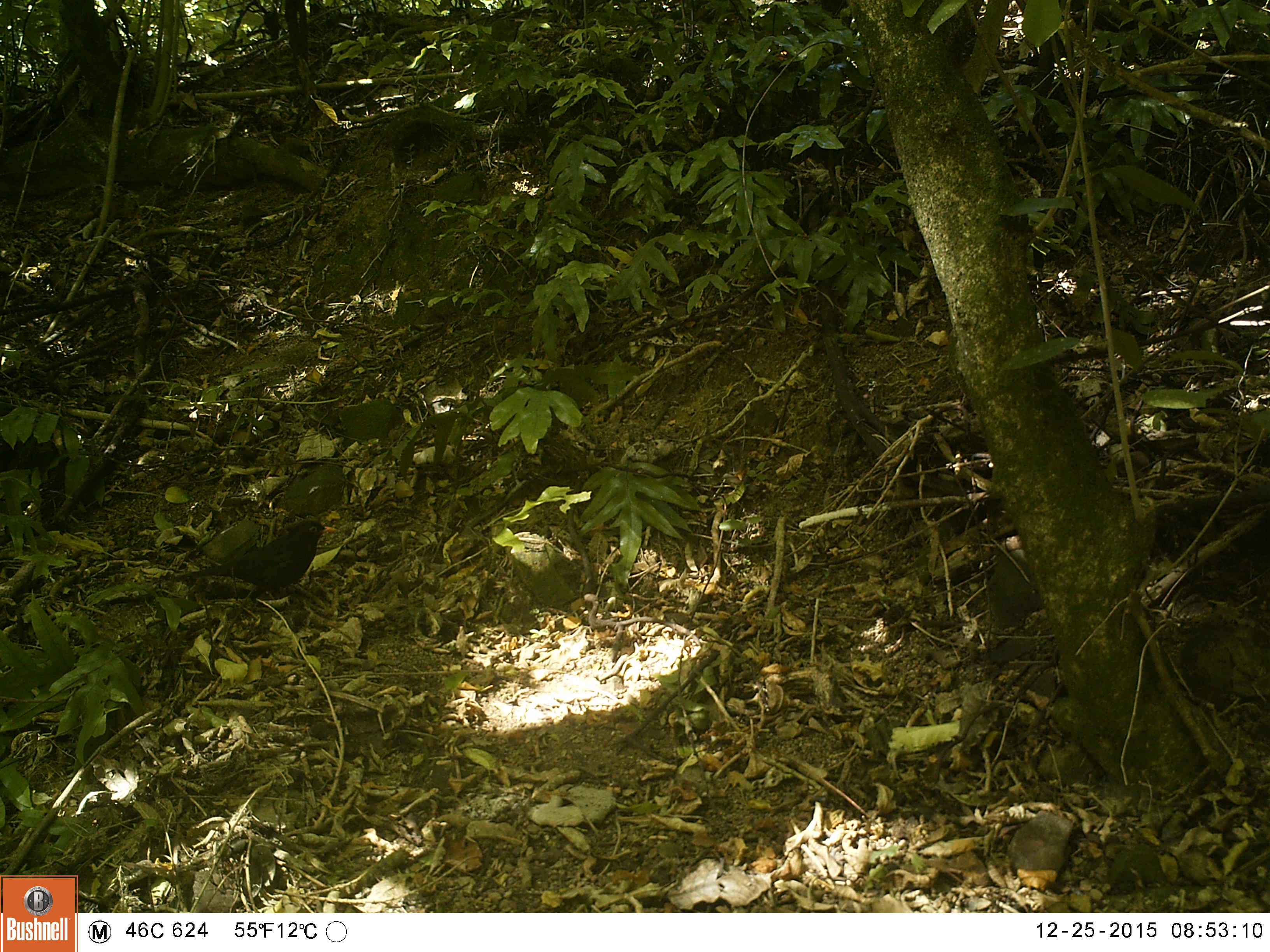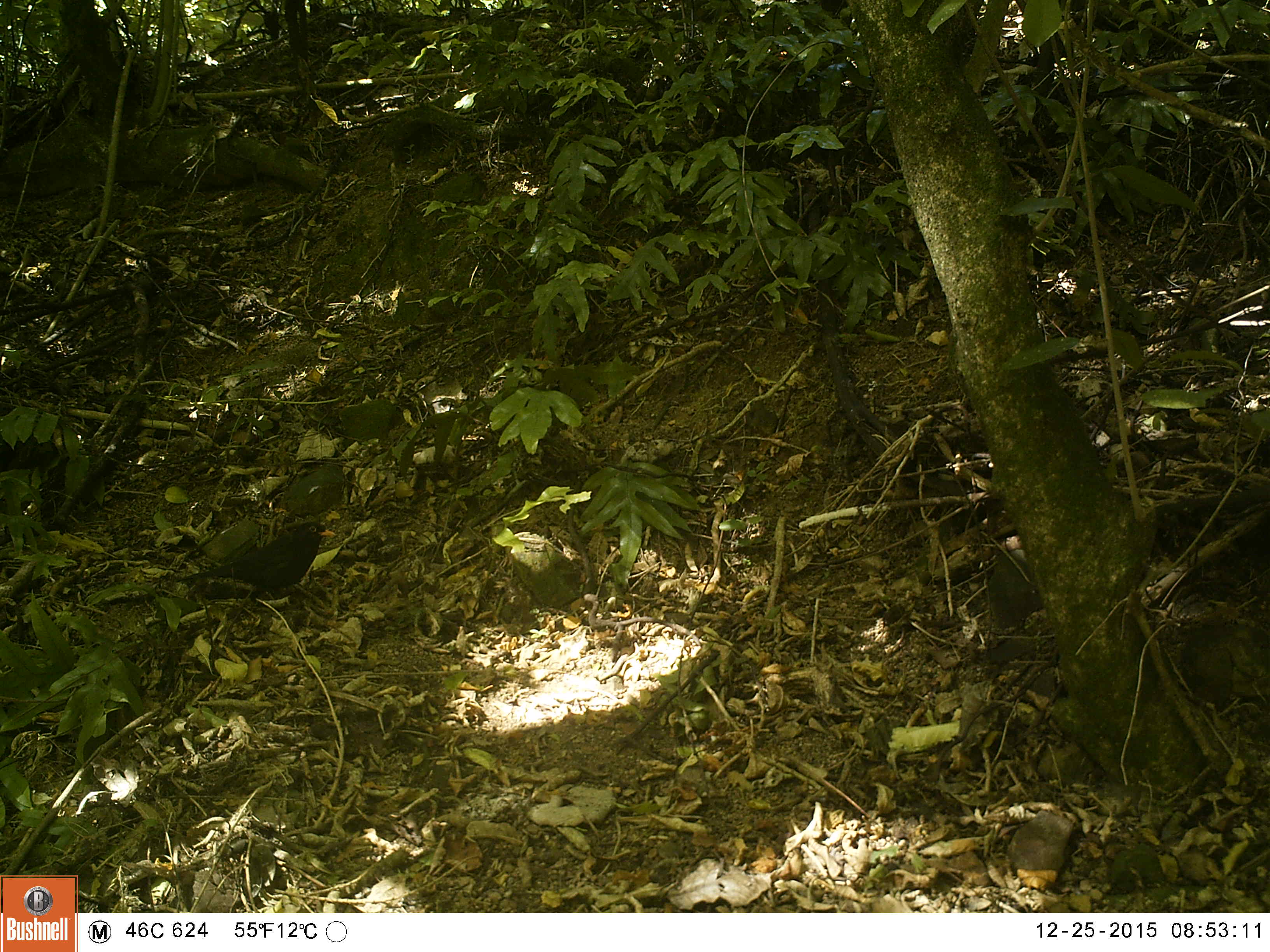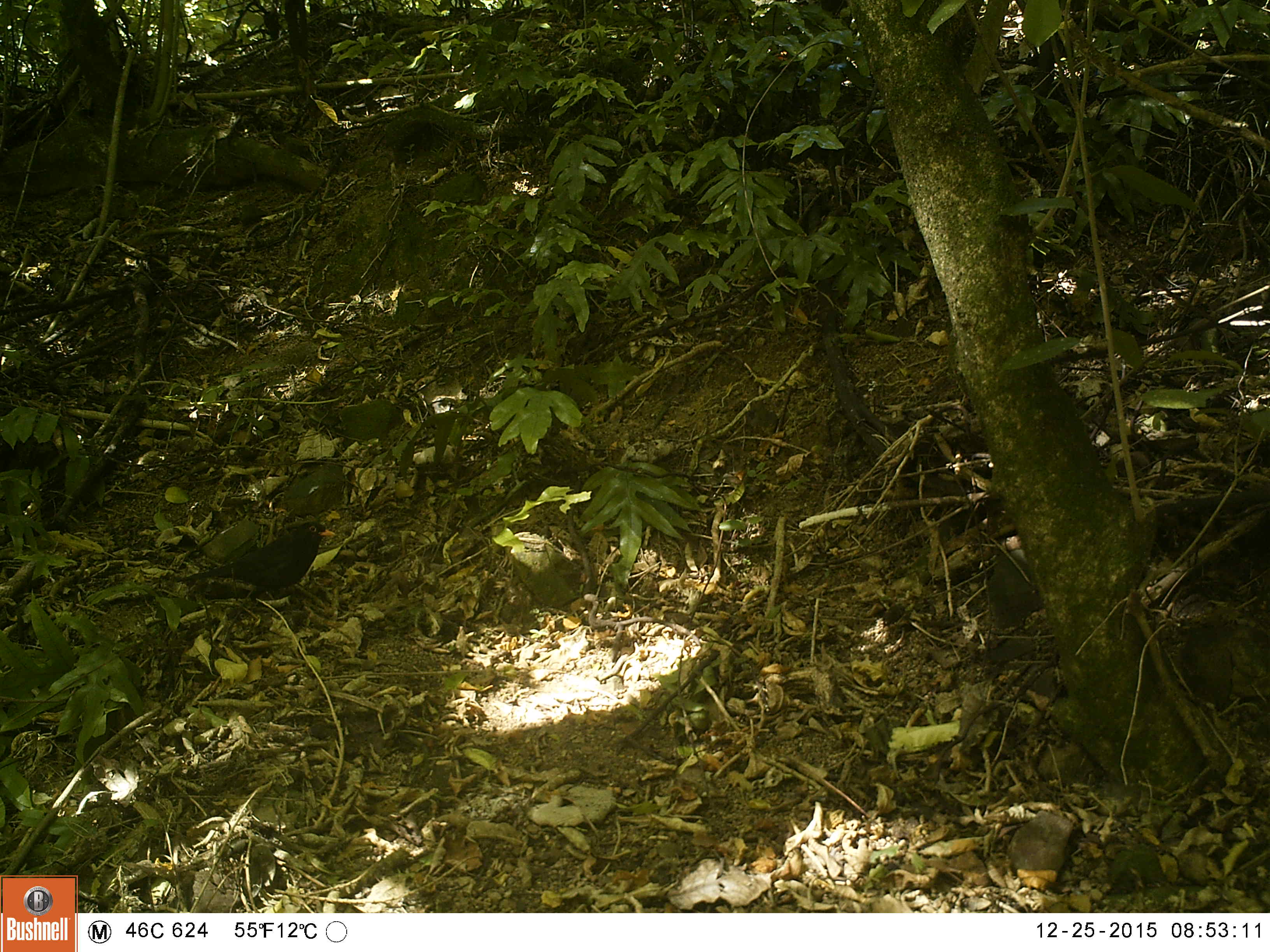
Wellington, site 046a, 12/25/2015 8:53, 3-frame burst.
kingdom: Animalia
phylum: Chordata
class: Aves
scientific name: Aves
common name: bird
Bird (Aves).